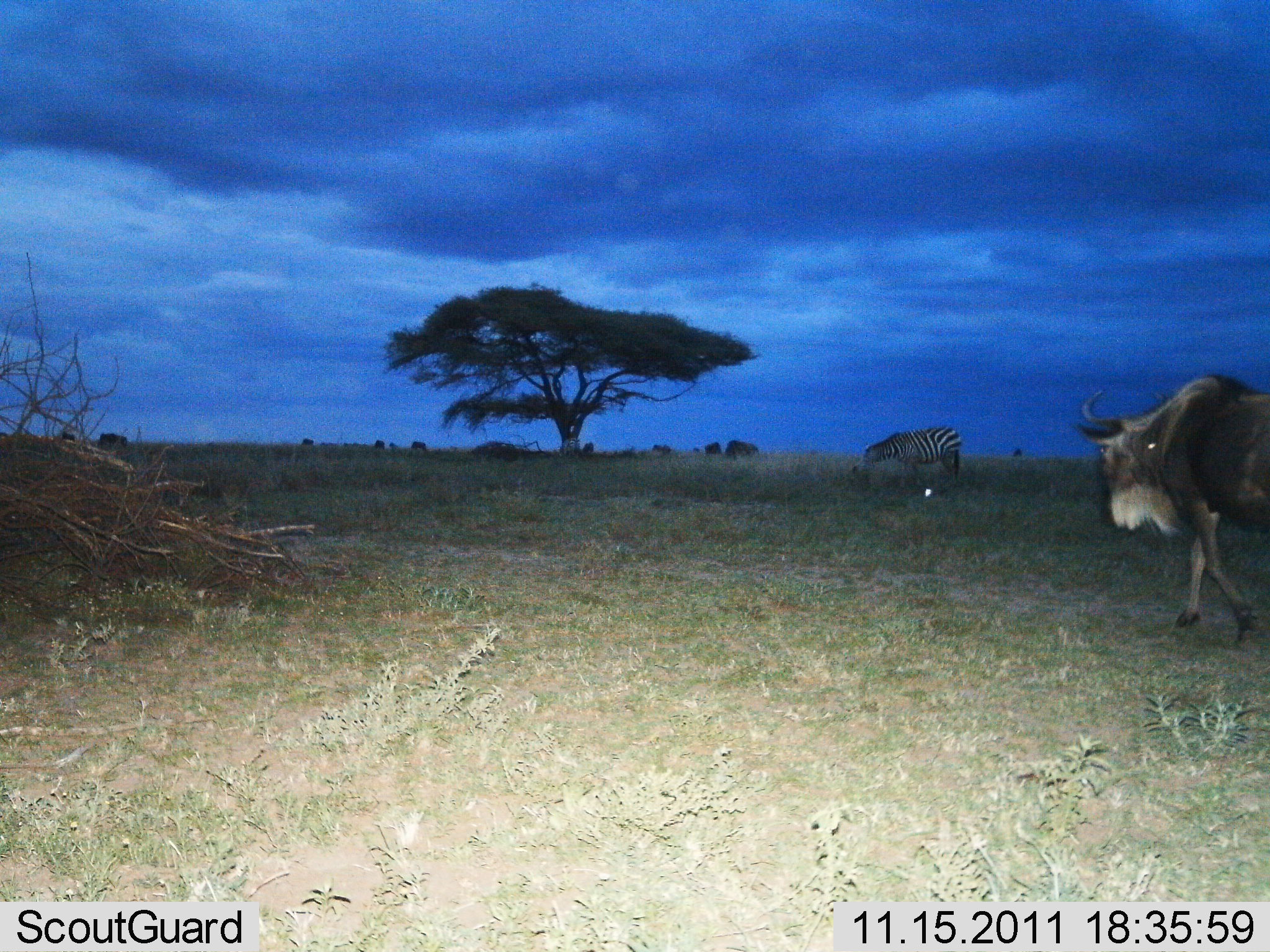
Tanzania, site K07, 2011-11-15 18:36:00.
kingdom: Animalia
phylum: Chordata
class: Mammalia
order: Artiodactyla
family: Bovidae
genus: Connochaetes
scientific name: Connochaetes taurinus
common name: blue wildebeest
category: wildebeest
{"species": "wildebeest (blue wildebeest) (Connochaetes taurinus)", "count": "1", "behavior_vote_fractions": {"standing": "27%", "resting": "0%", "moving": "100%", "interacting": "0%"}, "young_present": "0%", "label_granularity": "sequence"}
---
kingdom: Animalia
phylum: Chordata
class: Mammalia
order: Perissodactyla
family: Equidae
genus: Equus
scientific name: Equus quagga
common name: plains zebra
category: zebra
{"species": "zebra (plains zebra) (Equus quagga)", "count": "1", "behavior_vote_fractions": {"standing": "20%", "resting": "10%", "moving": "10%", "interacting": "0%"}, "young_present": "0%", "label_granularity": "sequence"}